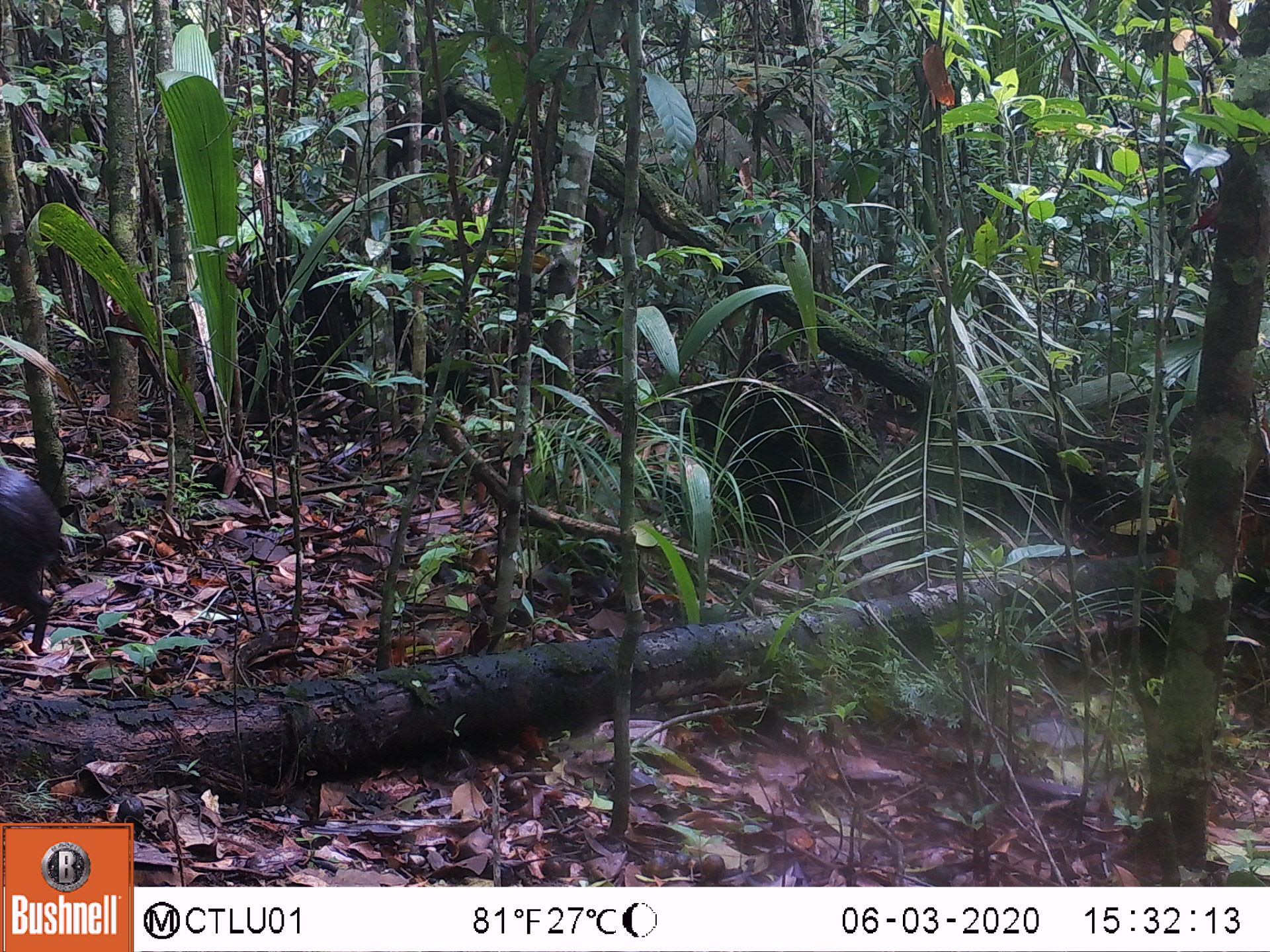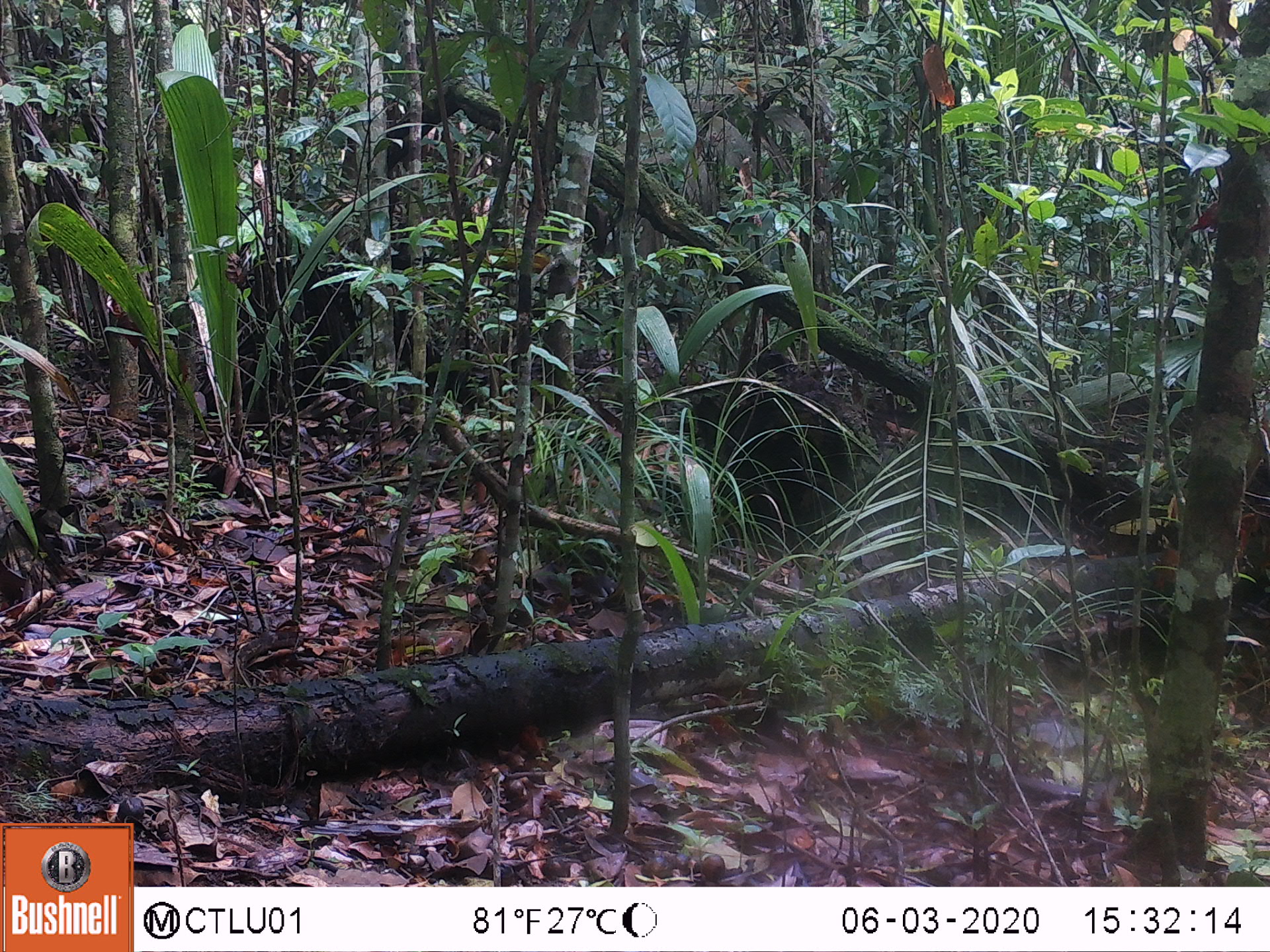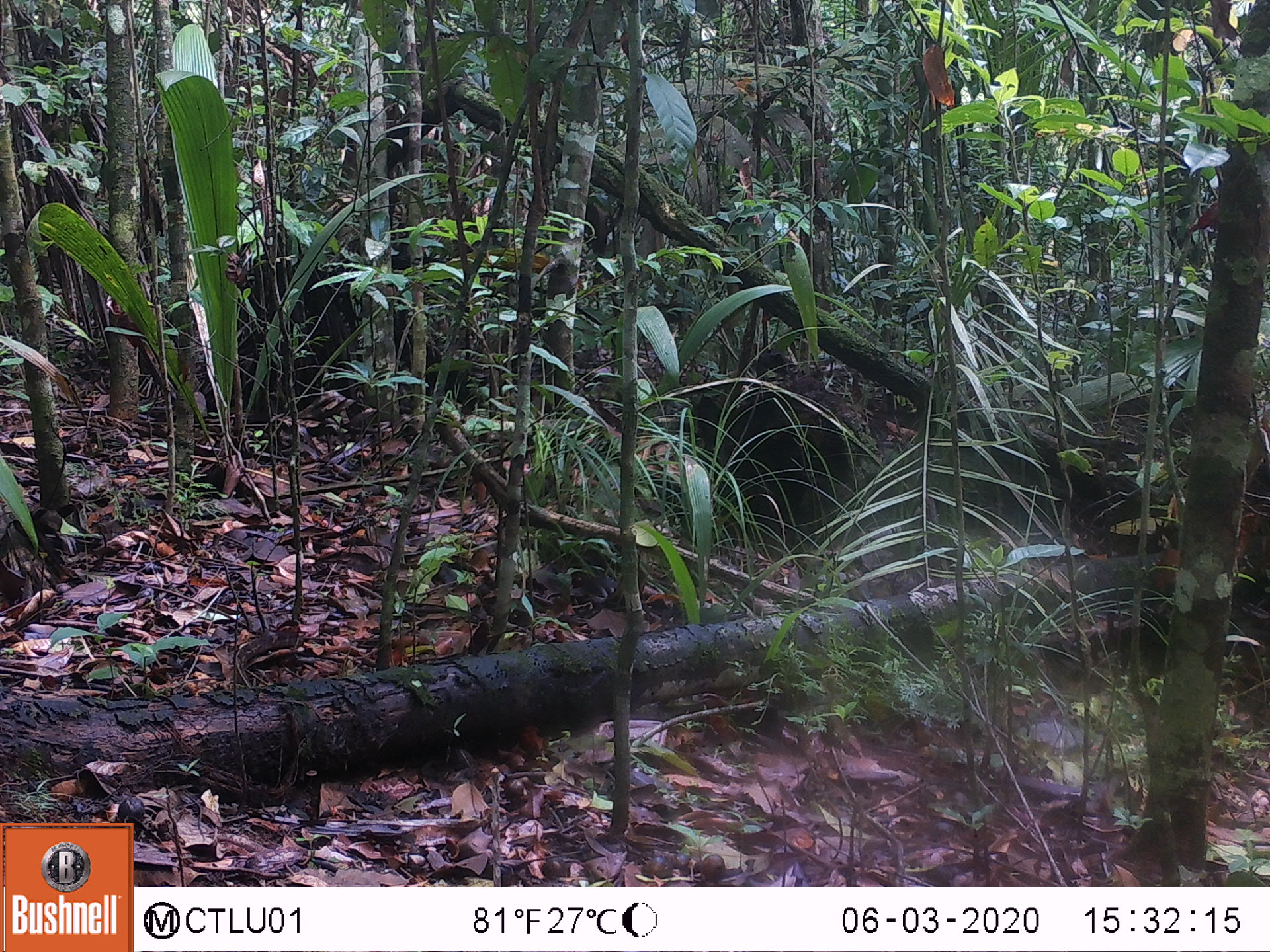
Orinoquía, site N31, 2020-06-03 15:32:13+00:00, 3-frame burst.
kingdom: Animalia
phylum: Chordata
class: Mammalia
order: Rodentia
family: Dasyproctidae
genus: Dasyprocta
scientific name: Dasyprocta fuliginosa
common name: black agouti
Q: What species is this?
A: Black agouti (Dasyprocta fuliginosa).